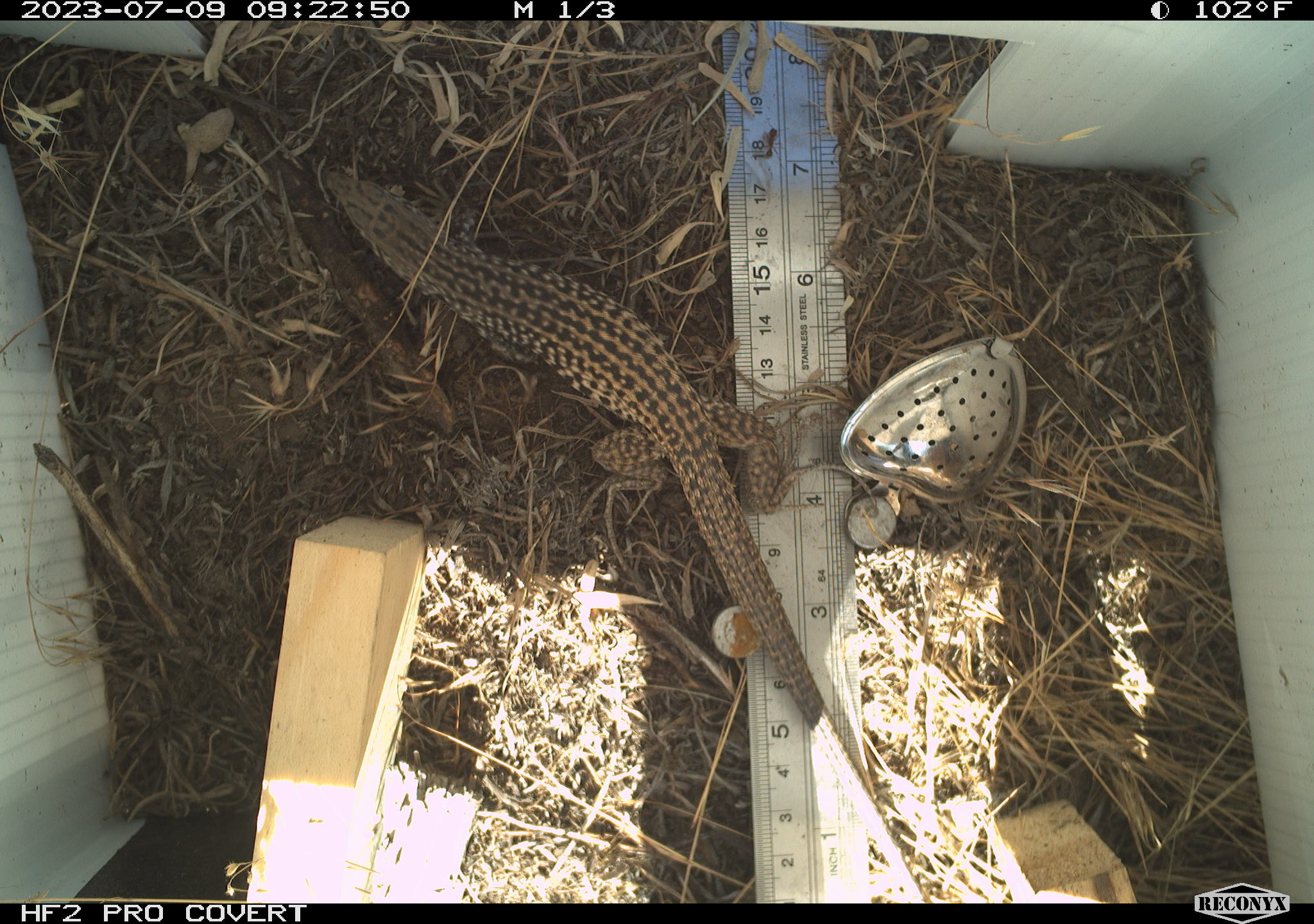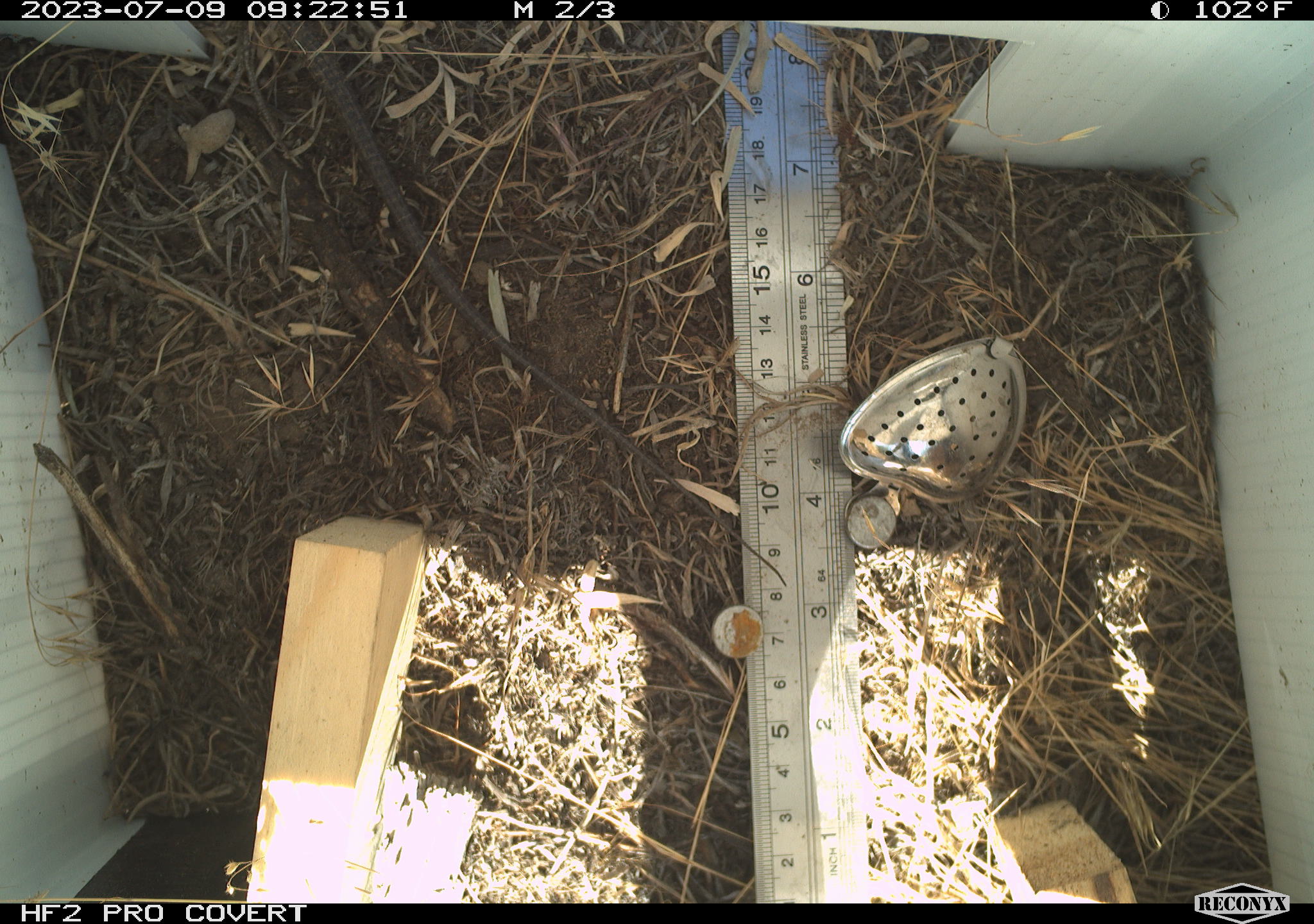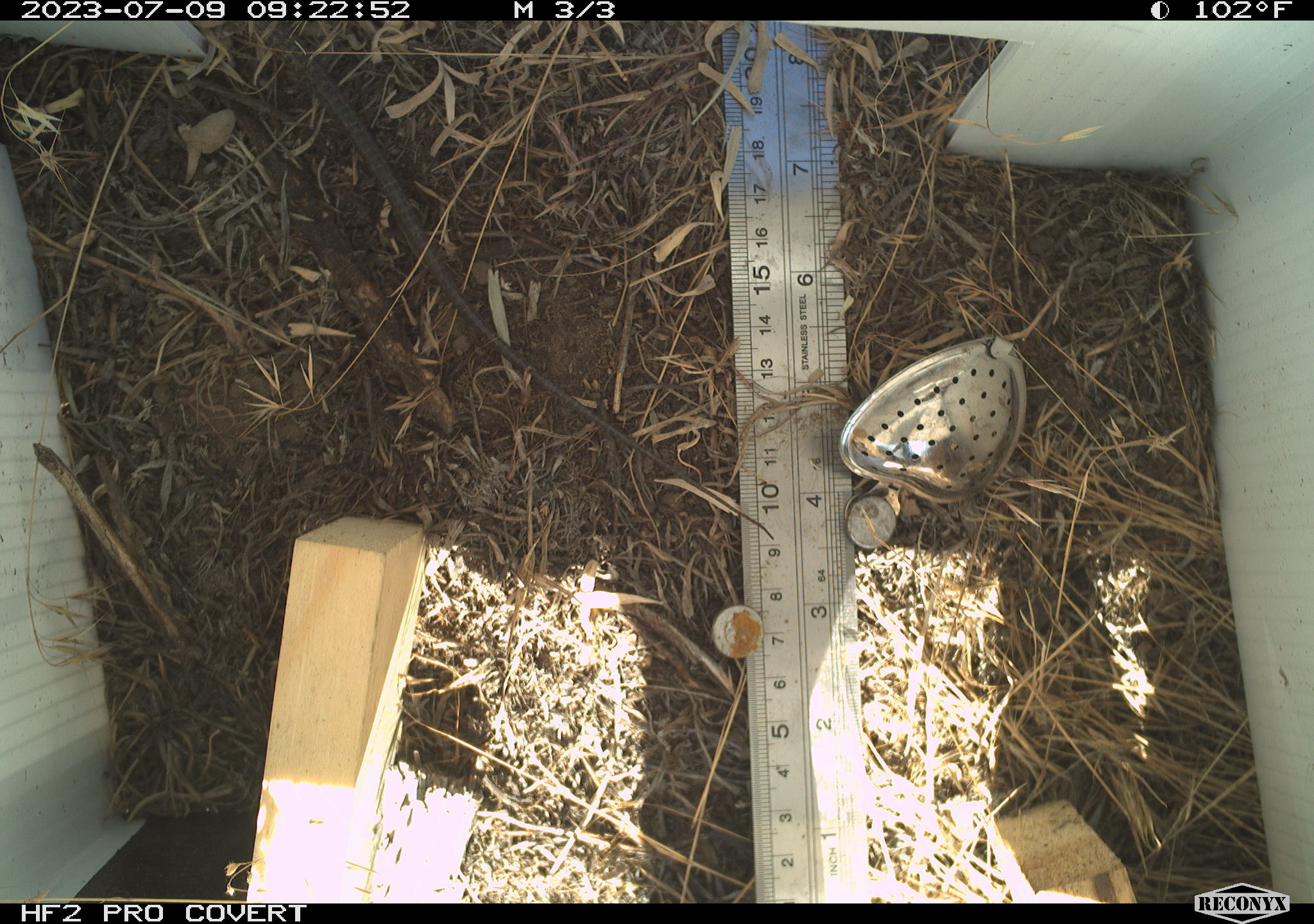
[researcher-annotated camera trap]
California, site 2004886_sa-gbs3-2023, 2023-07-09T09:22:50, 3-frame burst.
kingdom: Animalia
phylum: Chordata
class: Reptilia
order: Squamata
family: Teiidae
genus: Aspidoscelis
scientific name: Aspidoscelis tigris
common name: western whiptail